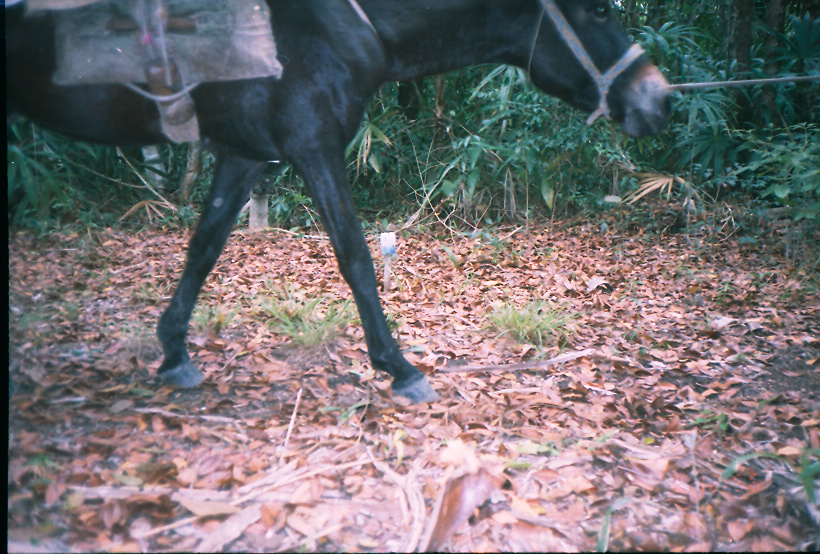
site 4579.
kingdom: Animalia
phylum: Chordata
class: Mammalia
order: Perissodactyla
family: Equidae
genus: Equus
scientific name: Equus ferus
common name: wild horse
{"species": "Equus ferus (wild horse)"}